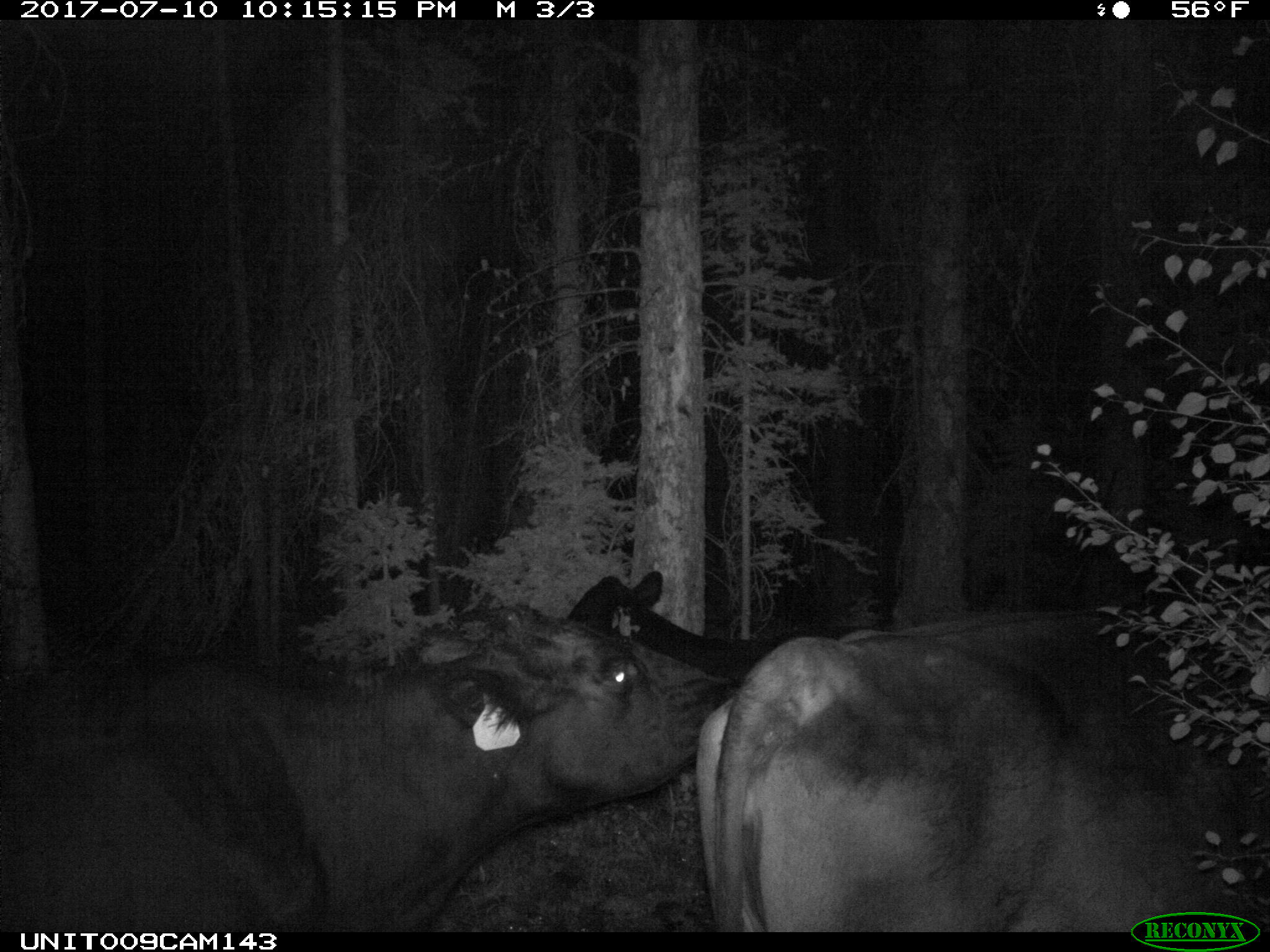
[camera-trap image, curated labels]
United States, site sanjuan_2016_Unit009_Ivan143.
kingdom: Animalia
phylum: Chordata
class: Mammalia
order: Artiodactyla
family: Bovidae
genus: Bos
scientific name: Bos taurus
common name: domestic cow